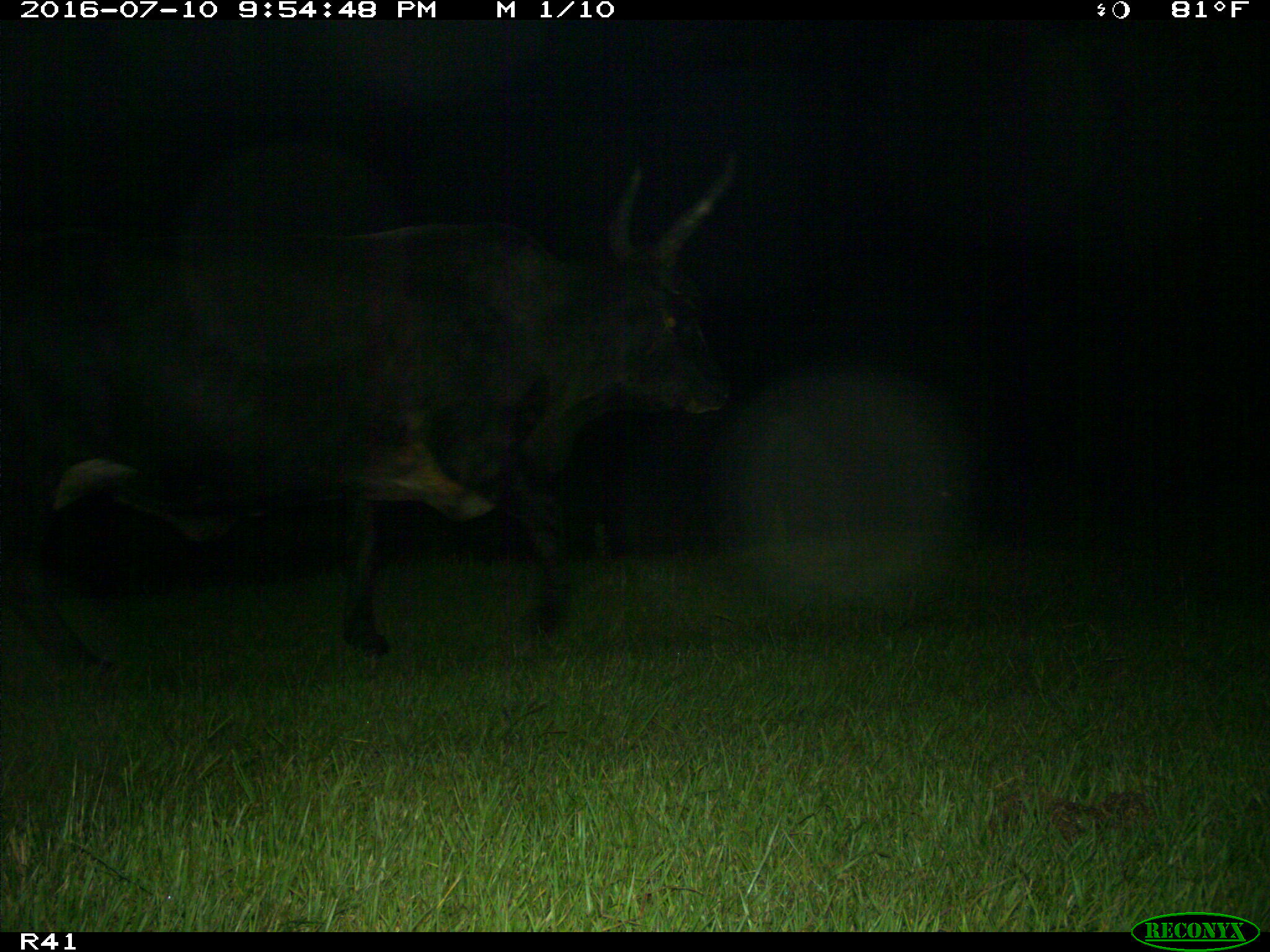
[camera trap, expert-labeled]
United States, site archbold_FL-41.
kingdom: Animalia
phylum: Chordata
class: Mammalia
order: Artiodactyla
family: Bovidae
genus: Bos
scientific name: Bos taurus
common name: domestic cow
Bos taurus (domestic cow).